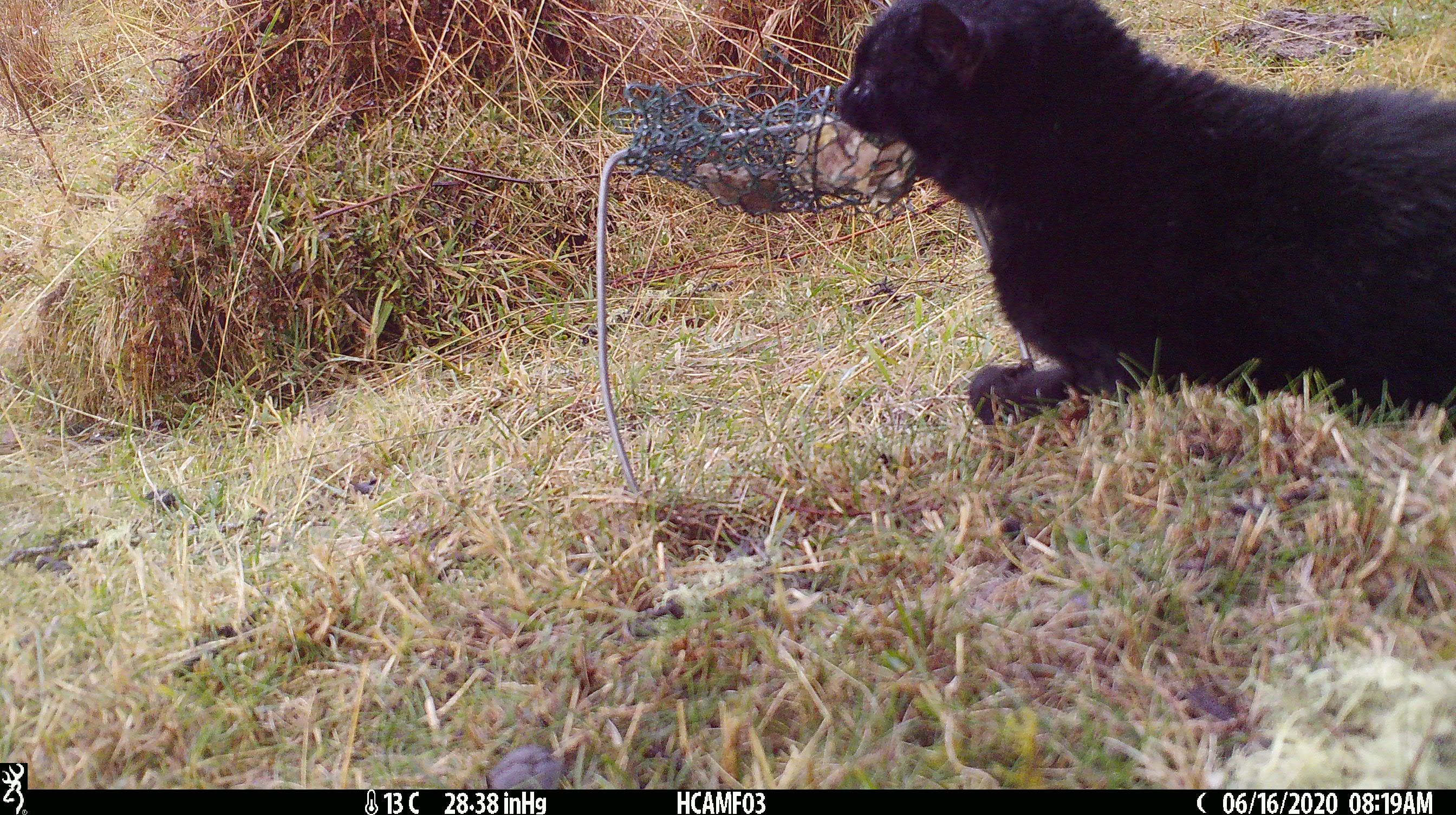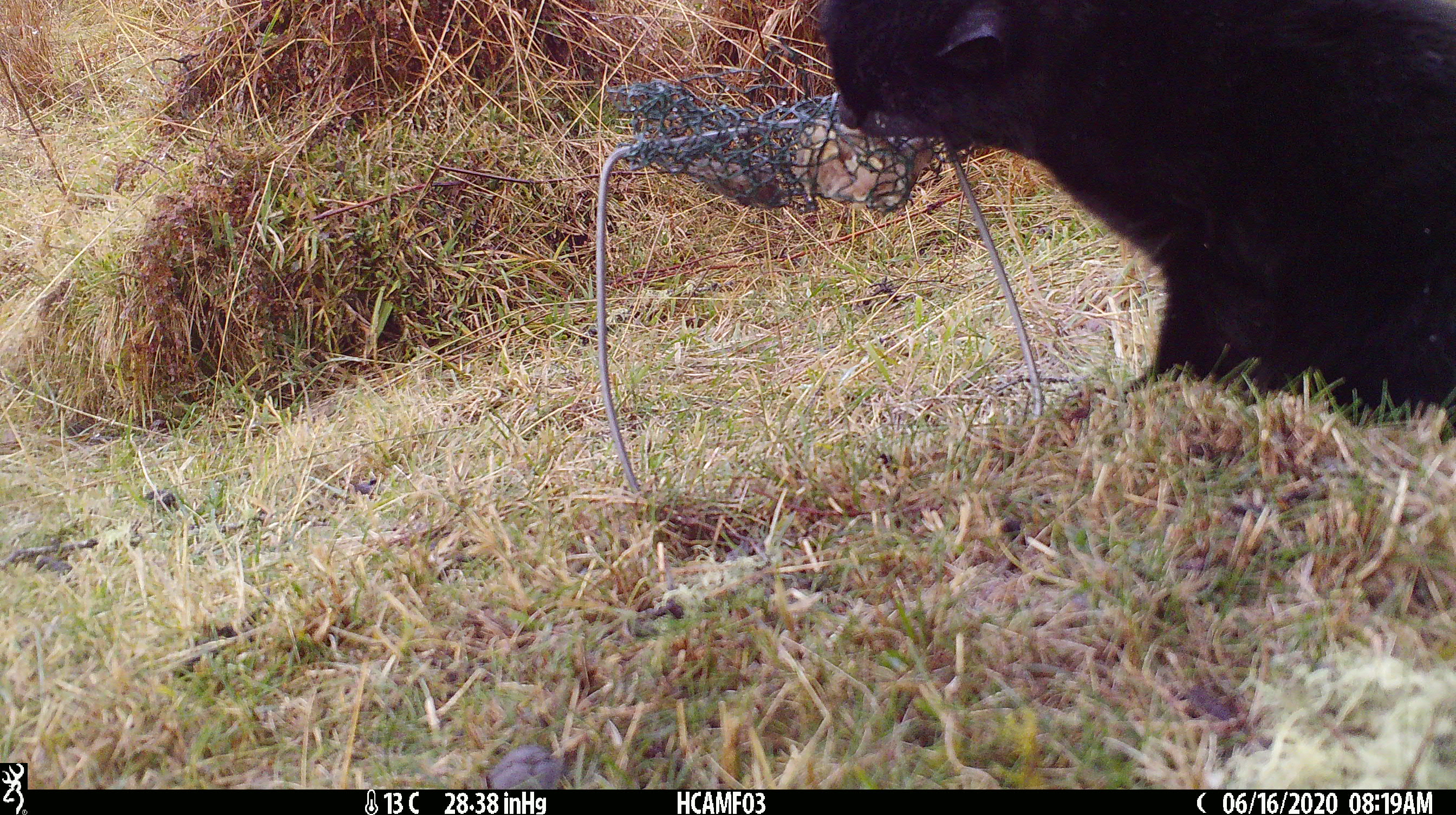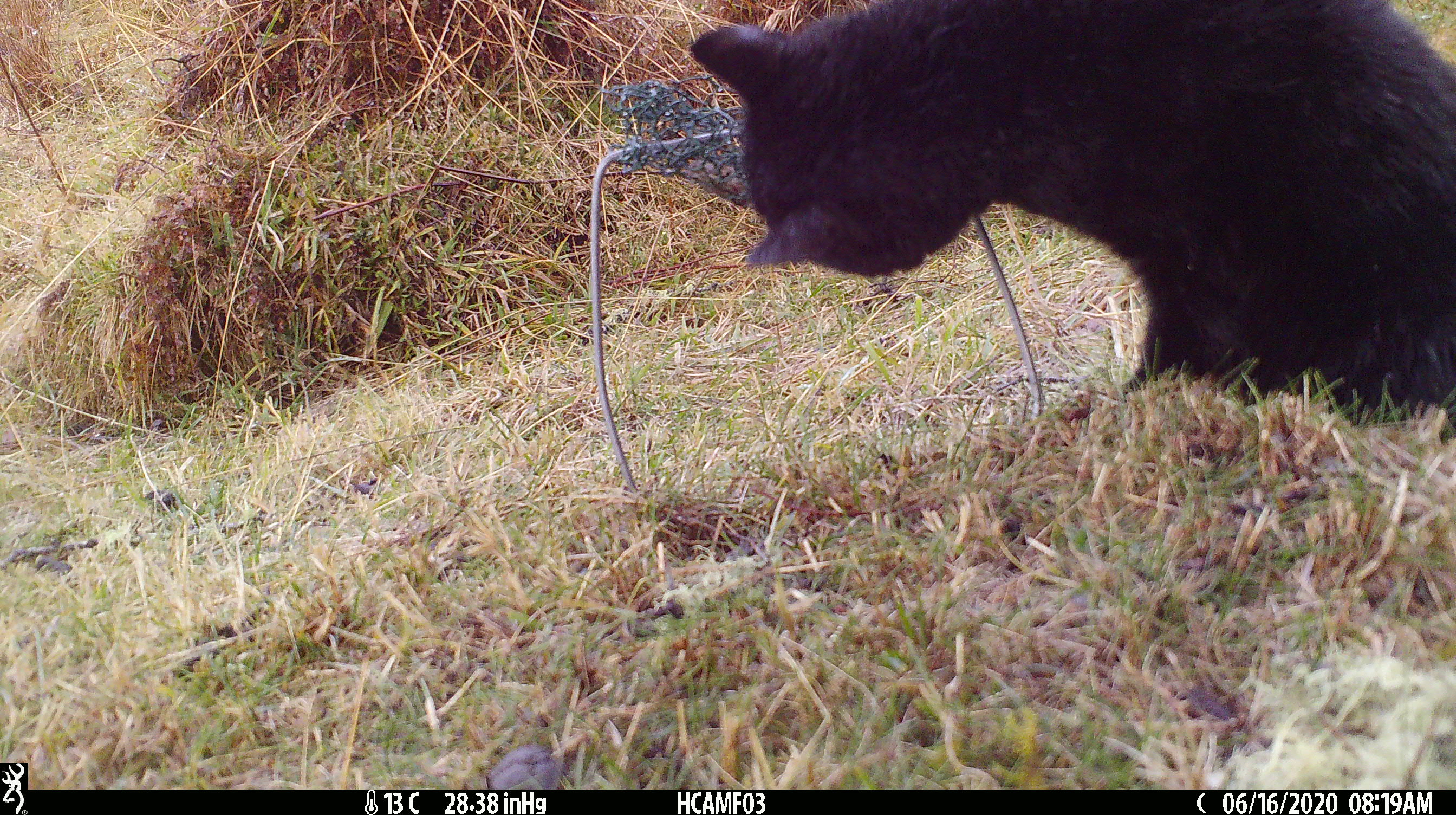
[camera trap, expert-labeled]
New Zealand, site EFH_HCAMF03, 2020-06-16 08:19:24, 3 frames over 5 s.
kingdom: Animalia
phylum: Chordata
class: Mammalia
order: Carnivora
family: Felidae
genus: Felis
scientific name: Felis catus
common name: domestic cat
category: cat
Cat (domestic cat) (Felis catus).